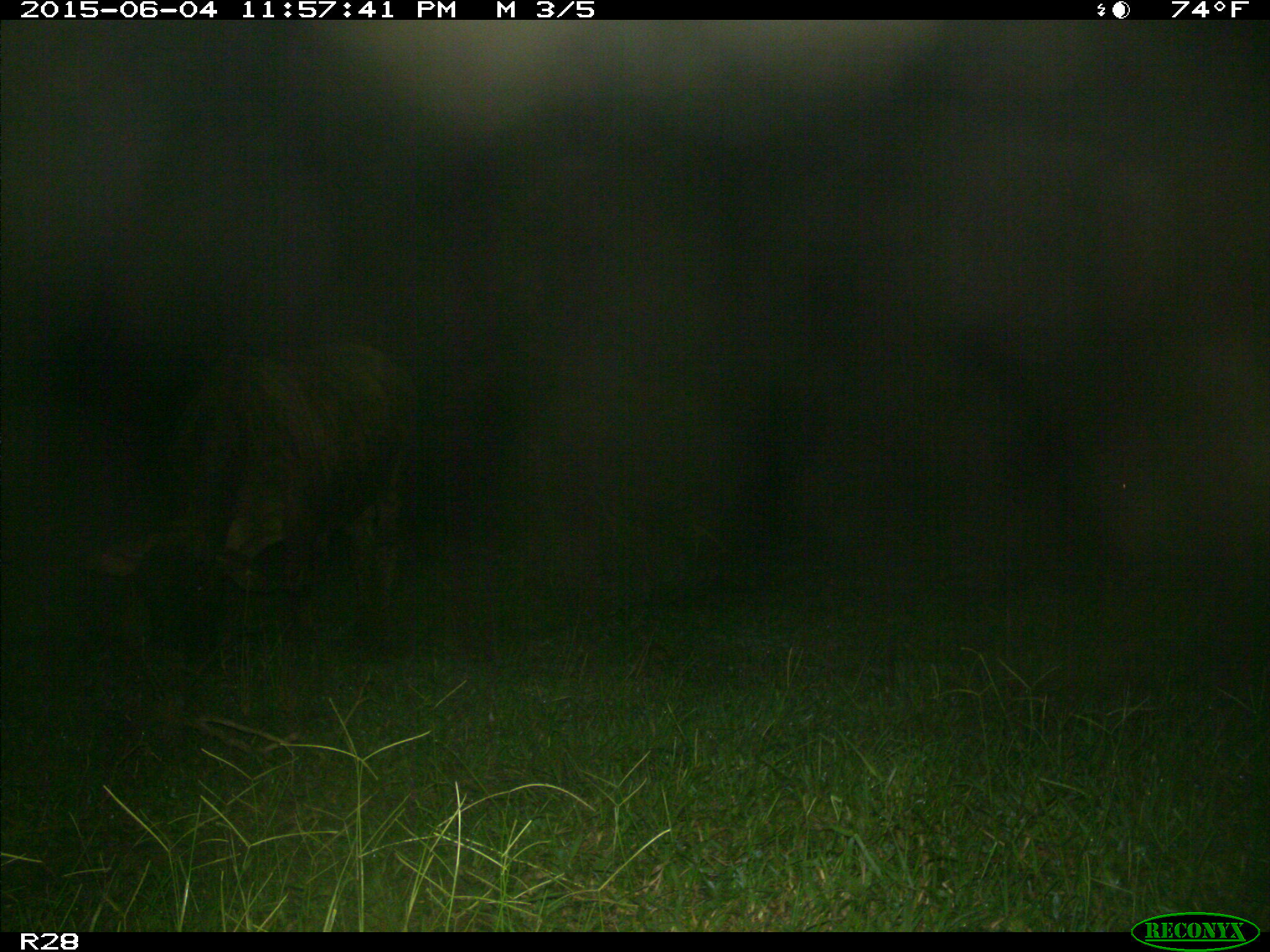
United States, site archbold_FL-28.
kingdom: Animalia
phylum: Chordata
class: Mammalia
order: Artiodactyla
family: Bovidae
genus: Bos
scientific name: Bos taurus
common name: domestic cow